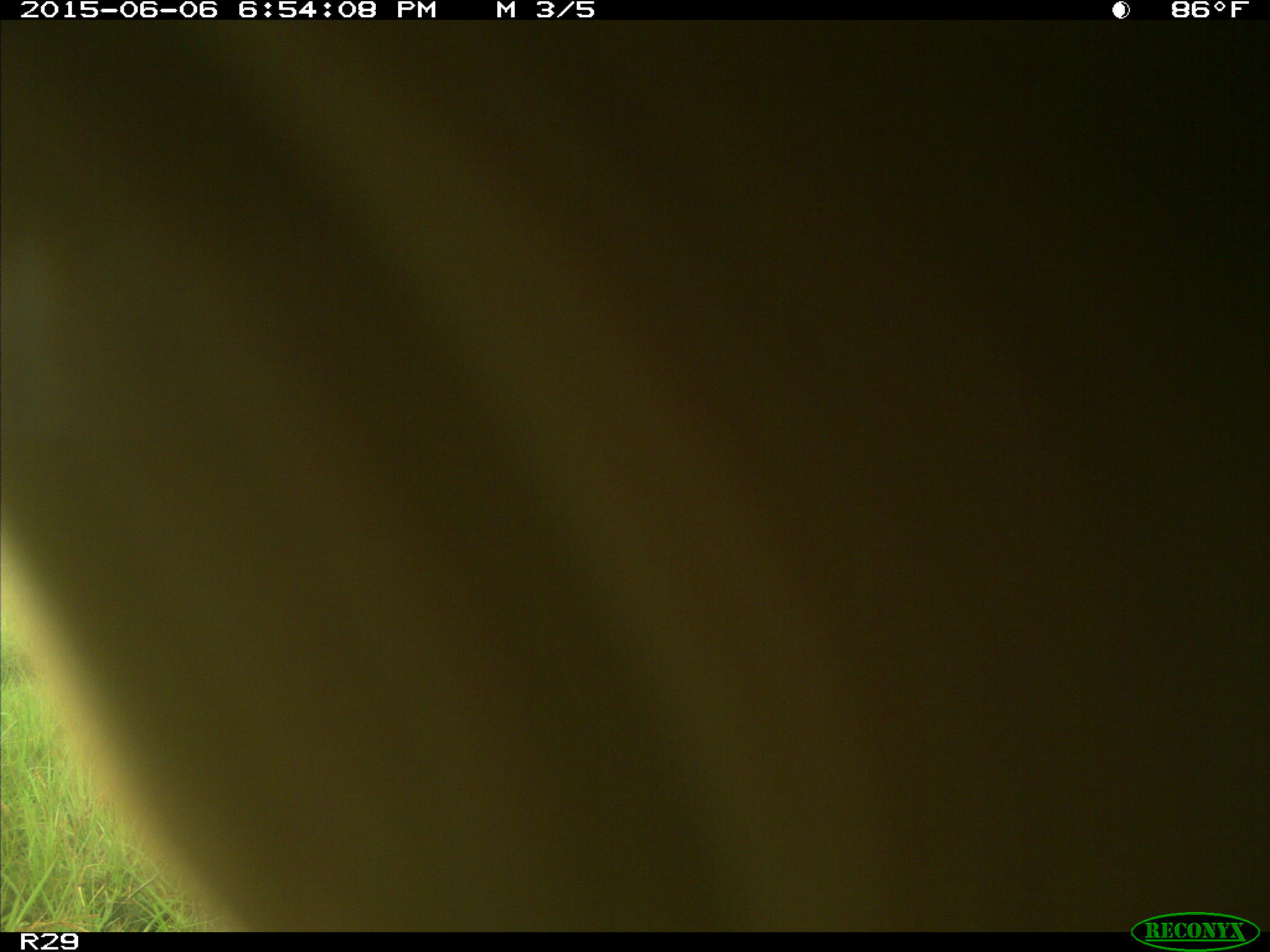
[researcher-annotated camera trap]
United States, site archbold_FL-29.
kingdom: Animalia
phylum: Chordata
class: Mammalia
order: Artiodactyla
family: Bovidae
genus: Bos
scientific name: Bos taurus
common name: domestic cow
Bos taurus (domestic cow).